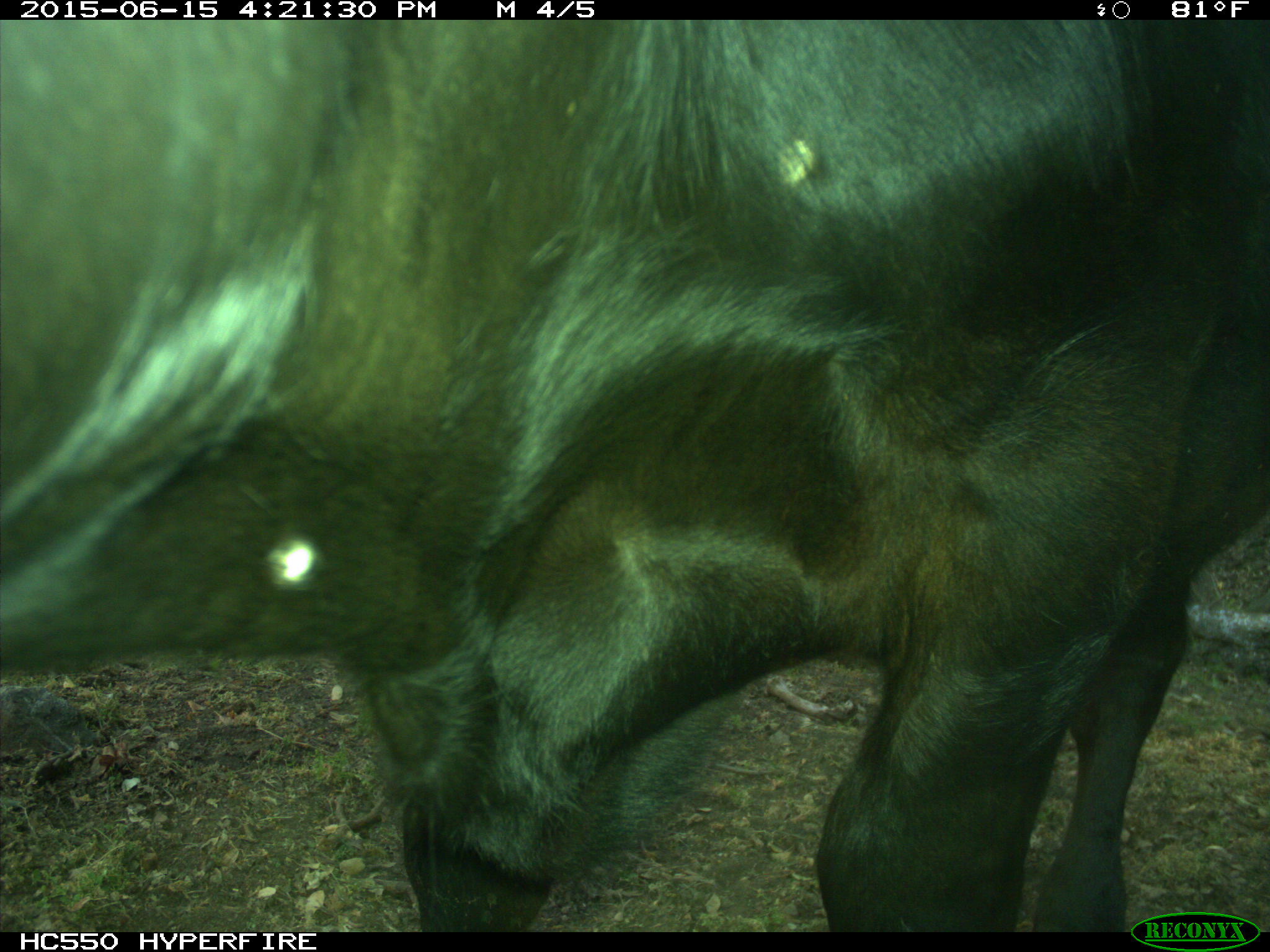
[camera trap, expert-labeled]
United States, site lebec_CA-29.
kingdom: Animalia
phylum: Chordata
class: Mammalia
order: Artiodactyla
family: Bovidae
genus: Bos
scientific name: Bos taurus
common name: domestic cow